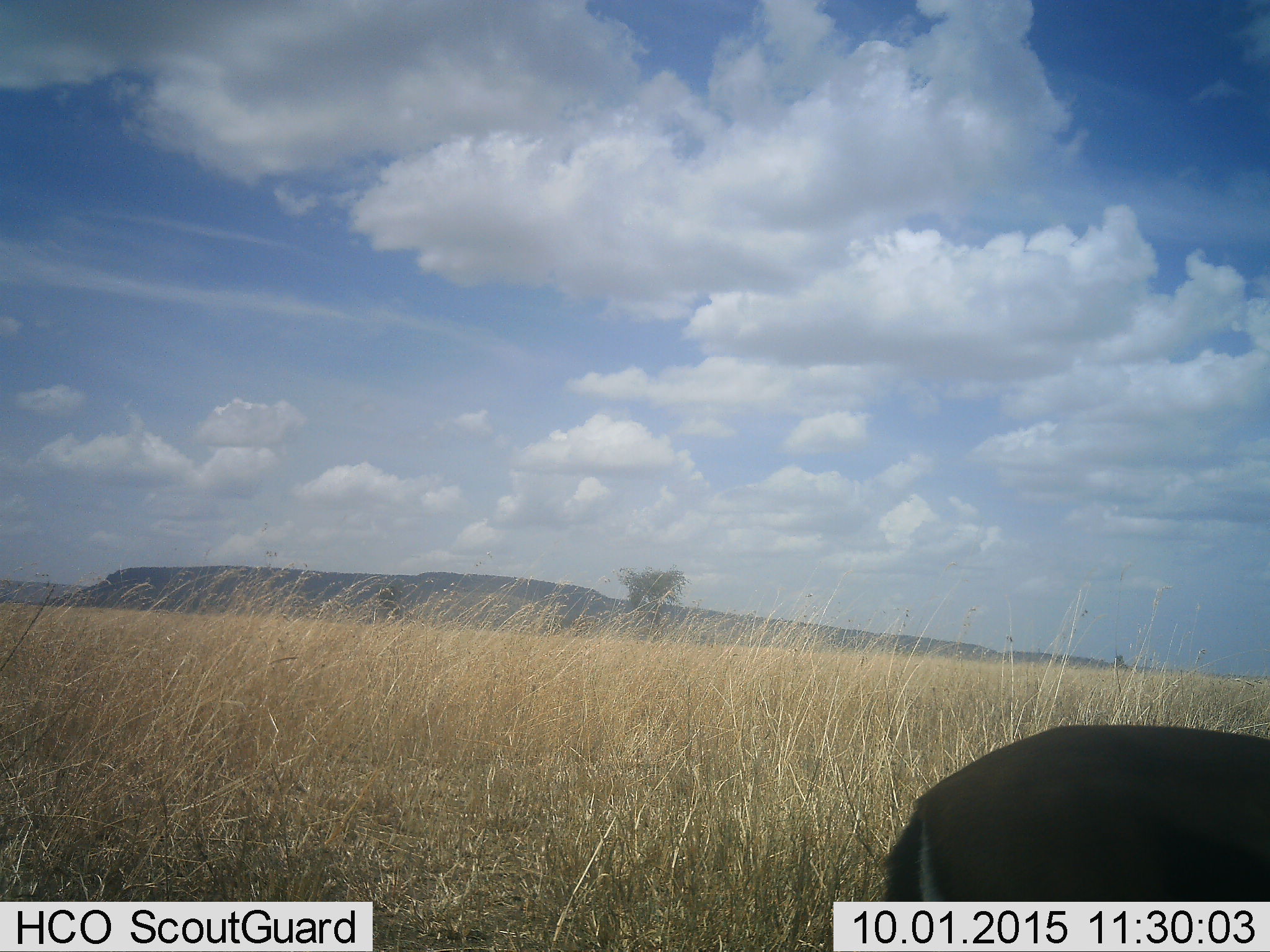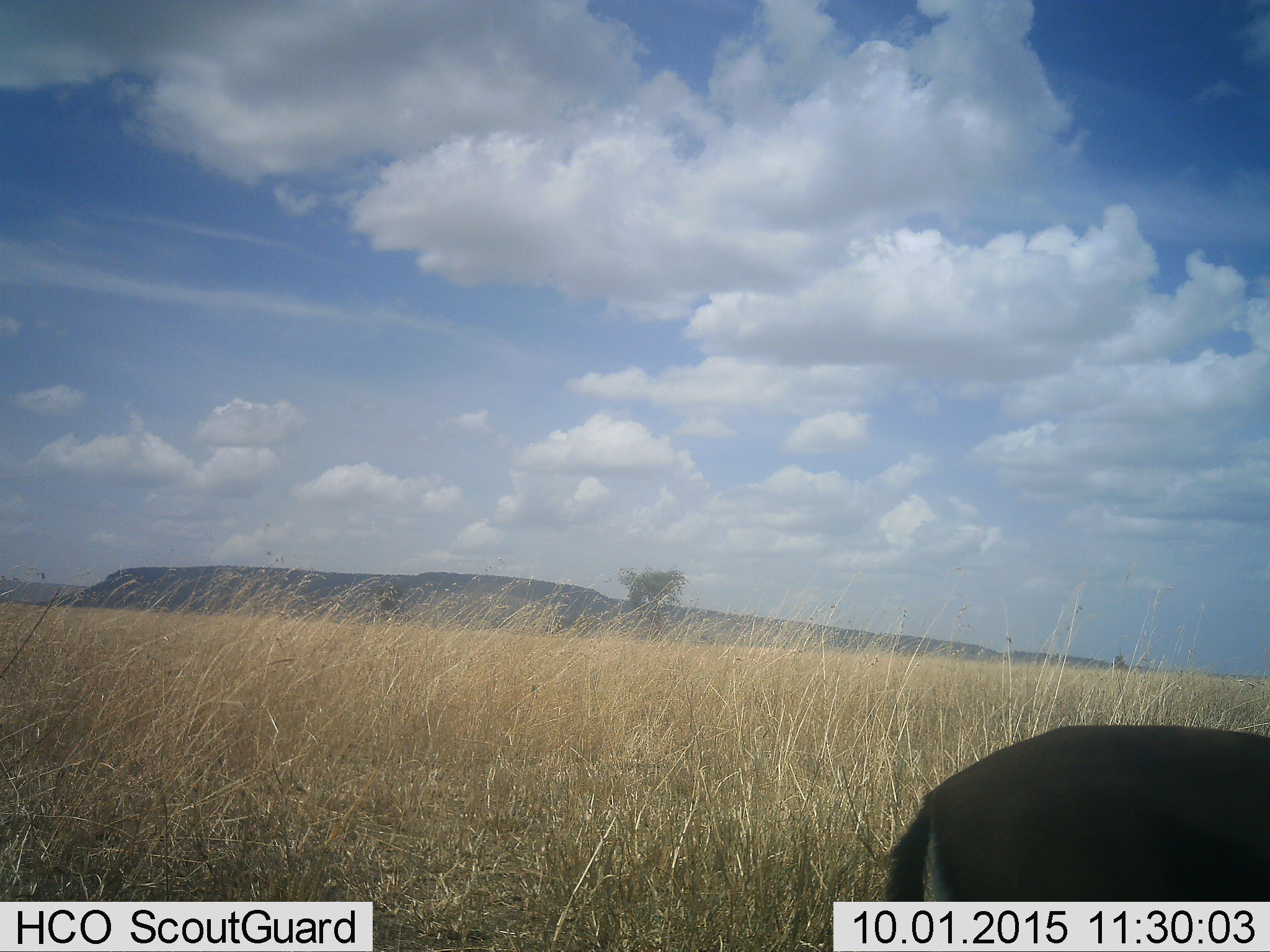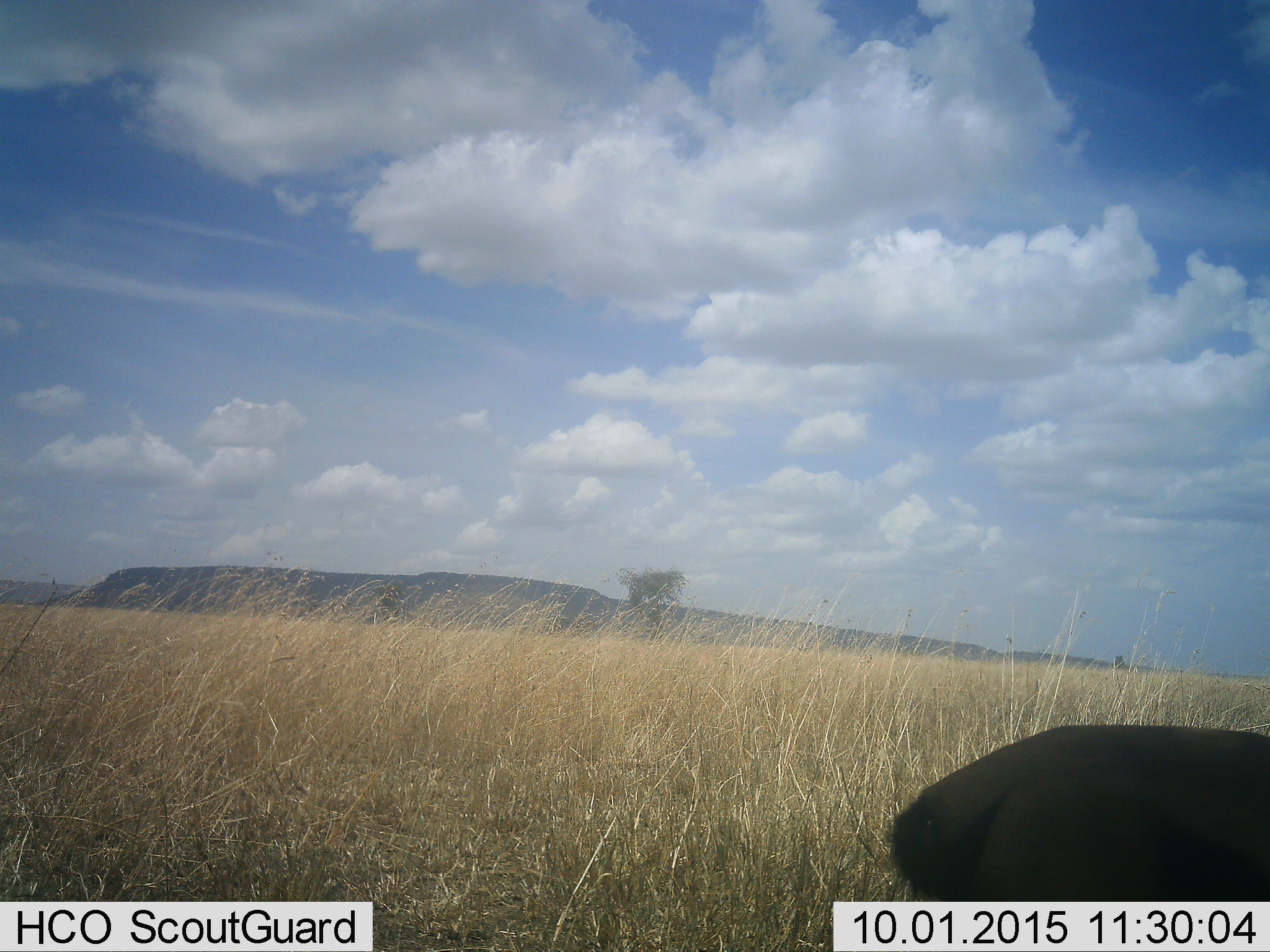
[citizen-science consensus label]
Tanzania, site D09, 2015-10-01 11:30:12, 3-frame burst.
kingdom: Animalia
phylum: Chordata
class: Mammalia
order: Artiodactyla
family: Bovidae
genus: Eudorcas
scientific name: Eudorcas thomsonii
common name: thomson's gazelle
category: gazellethomsons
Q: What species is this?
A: Gazellethomsons (thomson's gazelle) (Eudorcas thomsonii).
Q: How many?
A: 1.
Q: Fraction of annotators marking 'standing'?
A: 91%.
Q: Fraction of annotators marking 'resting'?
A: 0%.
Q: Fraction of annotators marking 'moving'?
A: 9%.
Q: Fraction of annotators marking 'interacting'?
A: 0%.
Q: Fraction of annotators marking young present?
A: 0%.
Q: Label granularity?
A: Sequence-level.